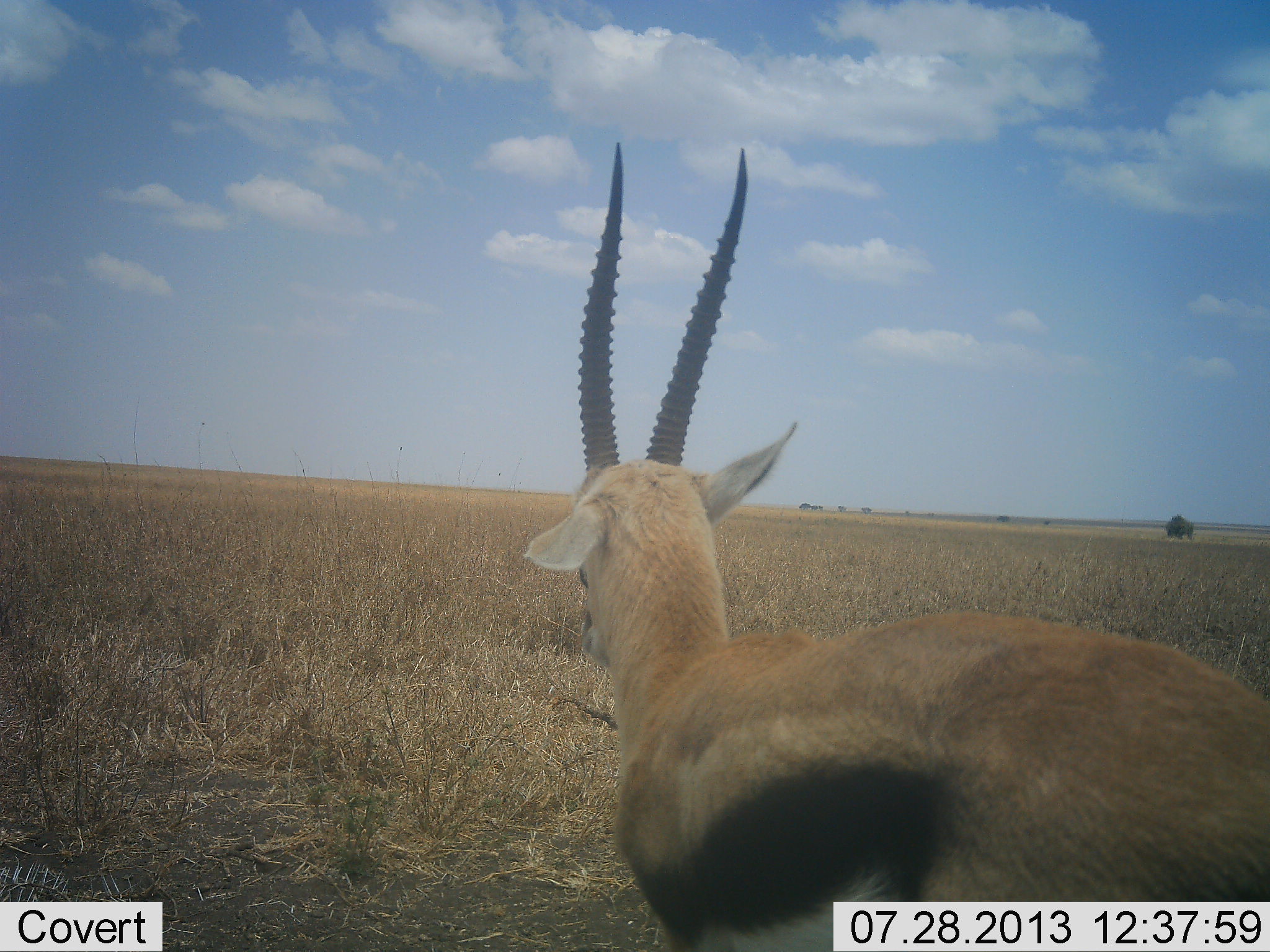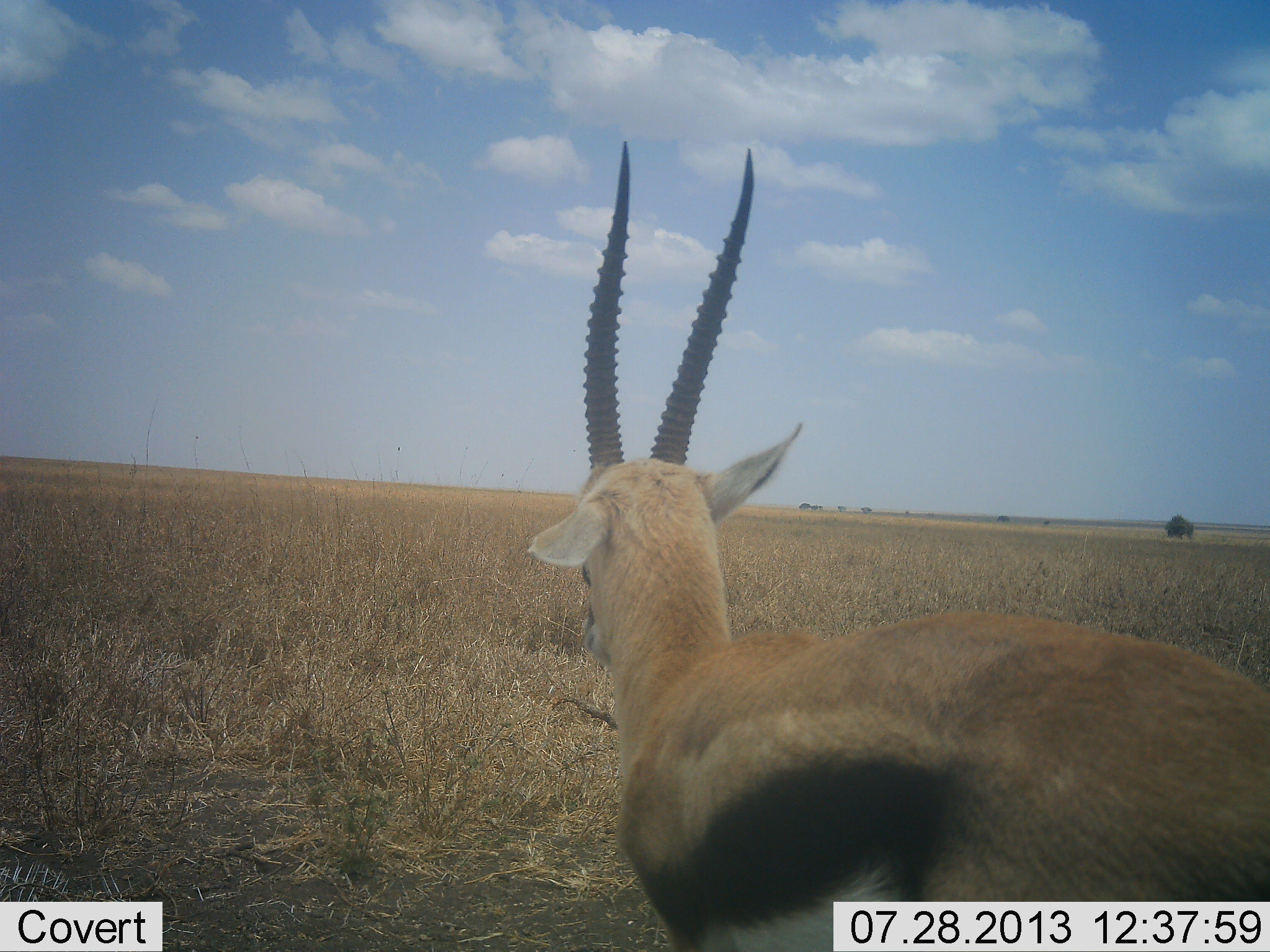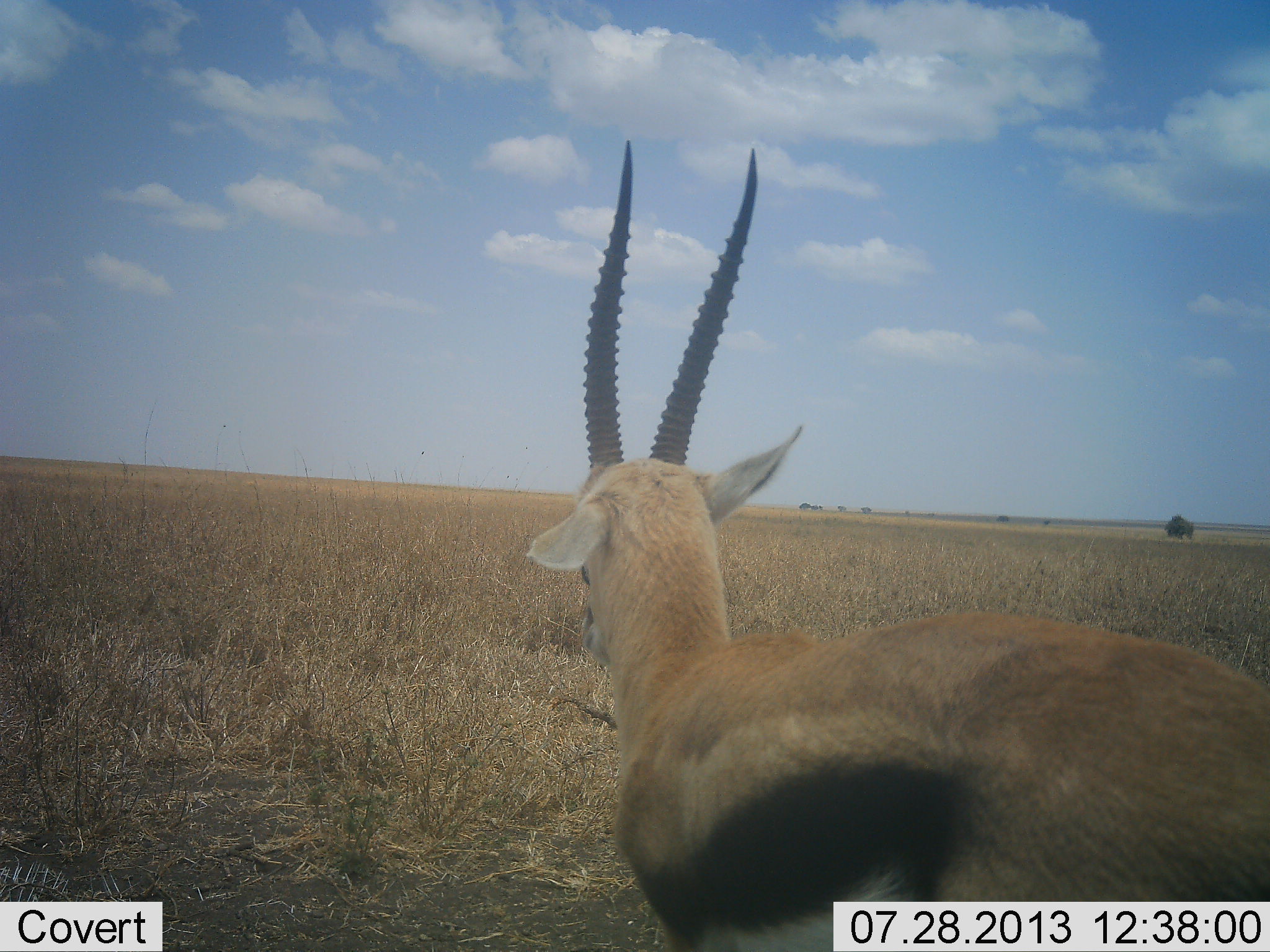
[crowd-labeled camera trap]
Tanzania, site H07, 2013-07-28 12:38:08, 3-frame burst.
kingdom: Animalia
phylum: Chordata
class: Mammalia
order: Artiodactyla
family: Bovidae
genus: Eudorcas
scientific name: Eudorcas thomsonii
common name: thomson's gazelle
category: gazellethomsons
Gazellethomsons (thomson's gazelle) (Eudorcas thomsonii), count 1. Behavior (volunteer vote fractions): standing 100%, resting 0%, moving 0%, interacting 0%. Young present (vote fraction): 0%. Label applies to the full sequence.